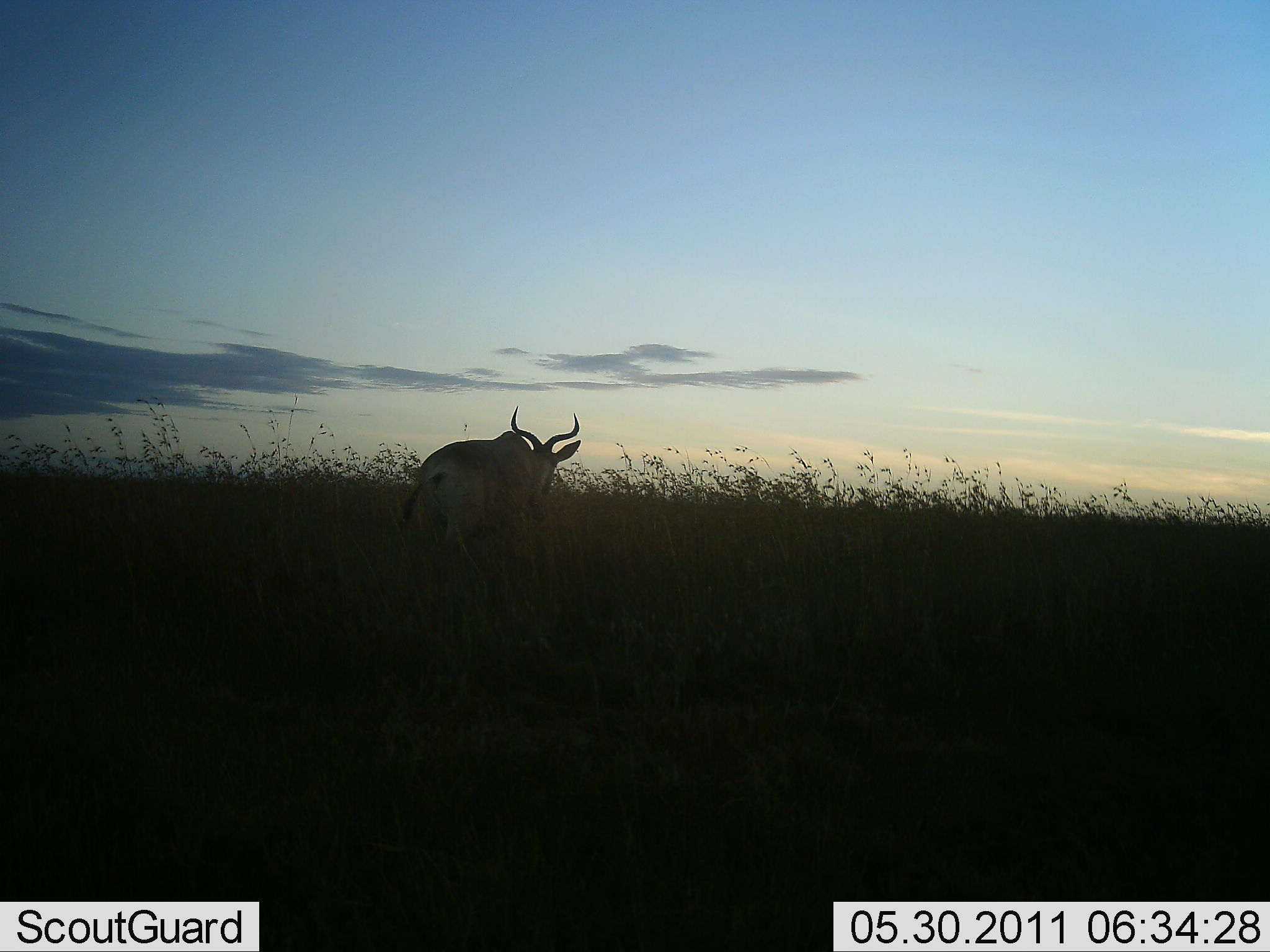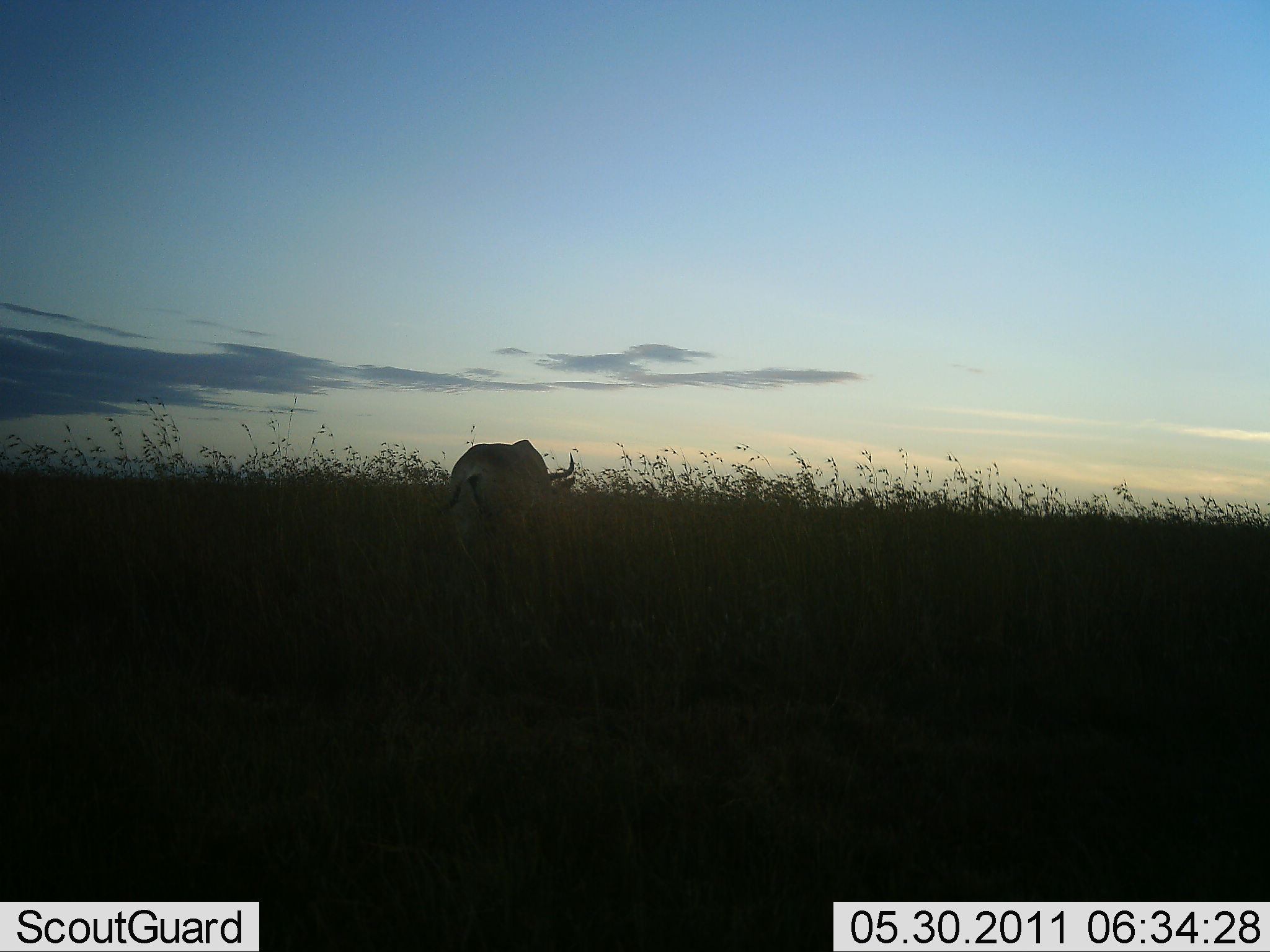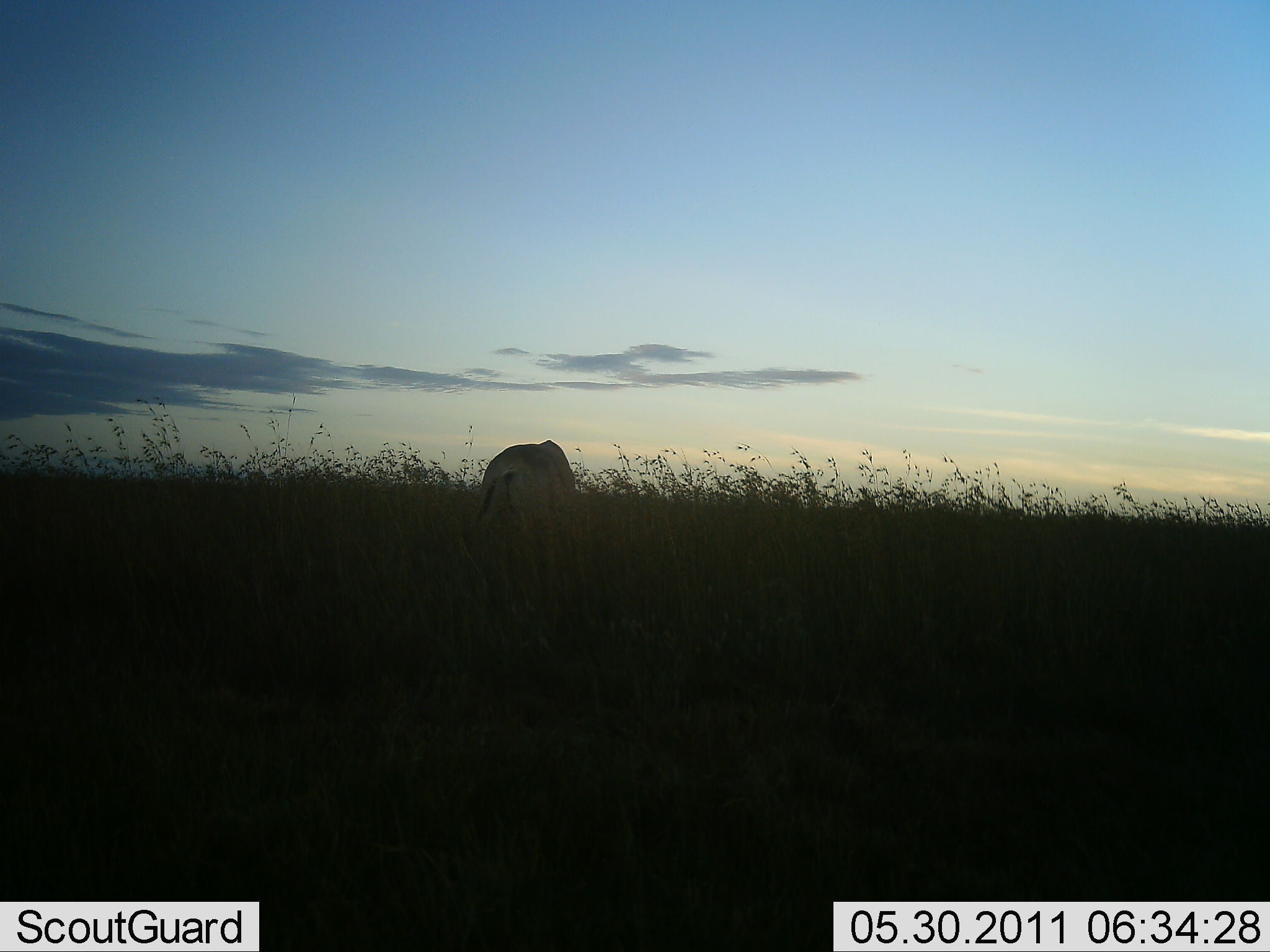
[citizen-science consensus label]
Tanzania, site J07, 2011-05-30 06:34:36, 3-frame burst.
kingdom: Animalia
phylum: Chordata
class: Mammalia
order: Artiodactyla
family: Bovidae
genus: Alcelaphus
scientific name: Alcelaphus buselaphus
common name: hartebeest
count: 1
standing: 20%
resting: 0%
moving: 33%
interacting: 0%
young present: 0%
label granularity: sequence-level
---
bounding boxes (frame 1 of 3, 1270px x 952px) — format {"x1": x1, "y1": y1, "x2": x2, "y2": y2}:
animal: {"x1": 398, "y1": 404, "x2": 582, "y2": 575}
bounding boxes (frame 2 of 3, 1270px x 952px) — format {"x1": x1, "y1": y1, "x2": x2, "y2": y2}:
animal: {"x1": 437, "y1": 439, "x2": 580, "y2": 597}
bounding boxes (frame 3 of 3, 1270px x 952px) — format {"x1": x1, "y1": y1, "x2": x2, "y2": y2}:
animal: {"x1": 469, "y1": 438, "x2": 585, "y2": 580}